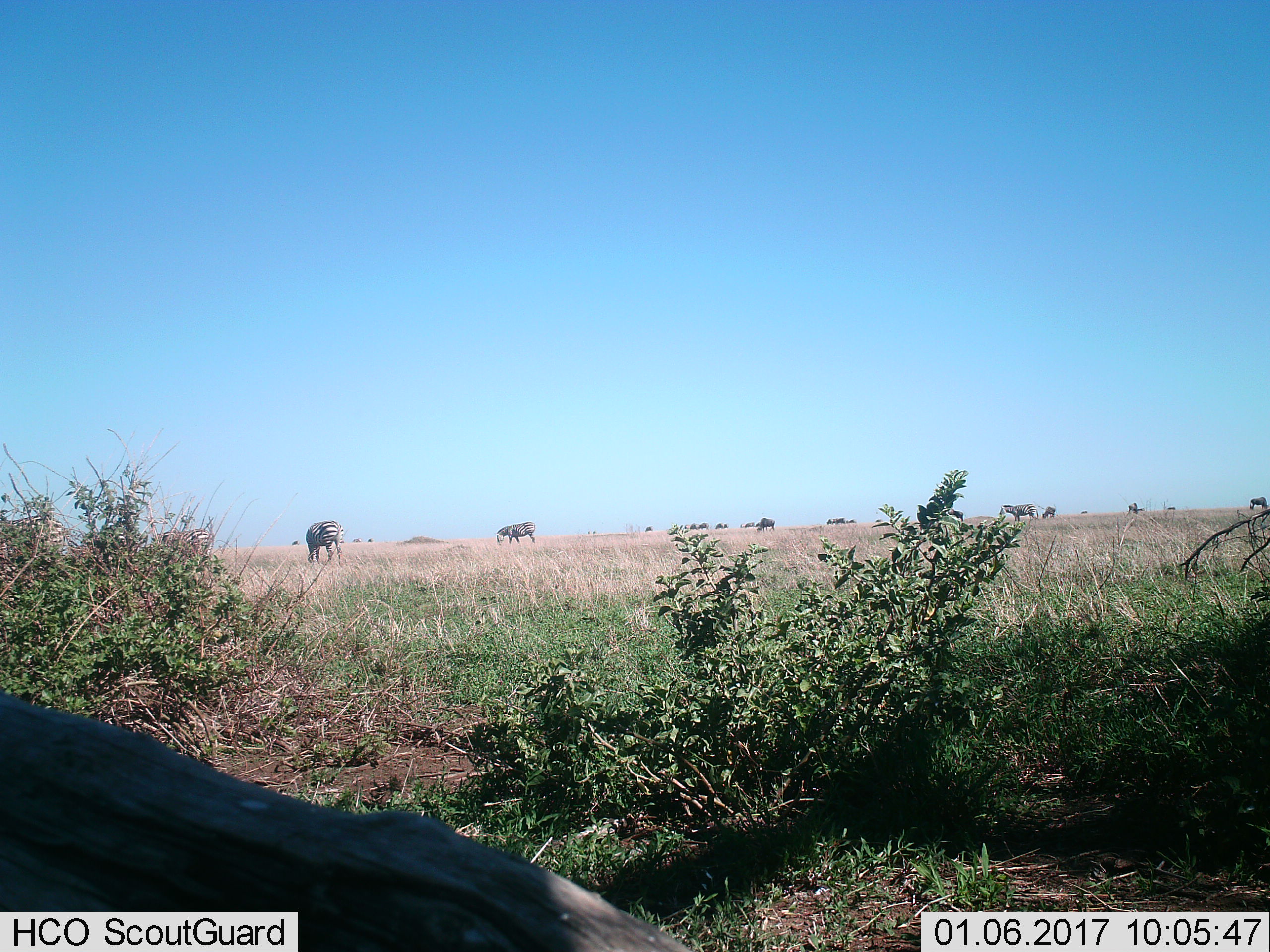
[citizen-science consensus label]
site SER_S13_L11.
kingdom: Animalia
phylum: Chordata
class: Mammalia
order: Perissodactyla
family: Equidae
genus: Equus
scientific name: Equus quagga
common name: plains zebra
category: zebraplains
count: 11-50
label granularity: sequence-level